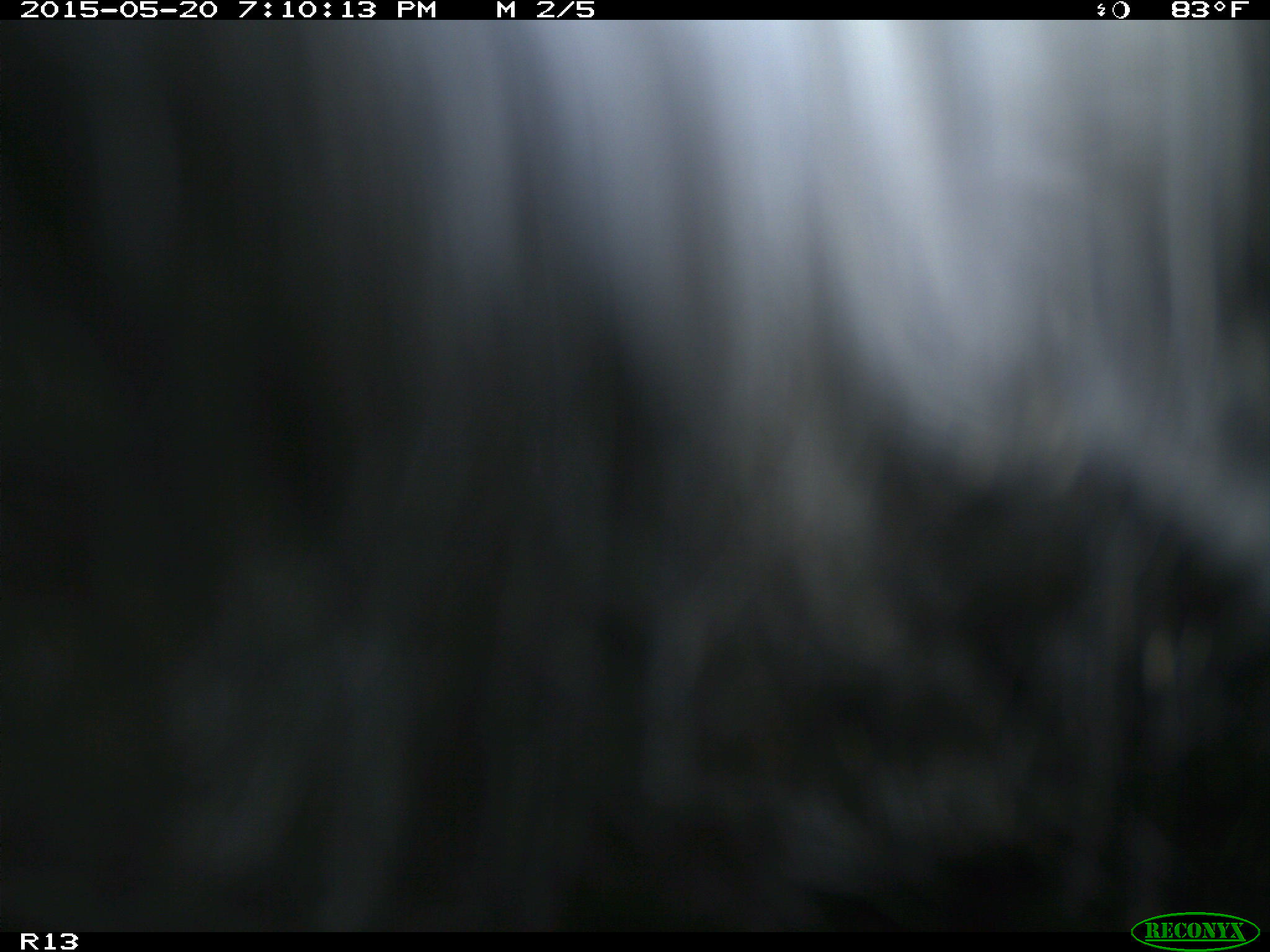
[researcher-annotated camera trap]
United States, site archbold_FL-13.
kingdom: Animalia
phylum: Chordata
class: Mammalia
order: Artiodactyla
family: Bovidae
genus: Bos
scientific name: Bos taurus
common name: domestic cow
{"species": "Bos taurus (domestic cow)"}